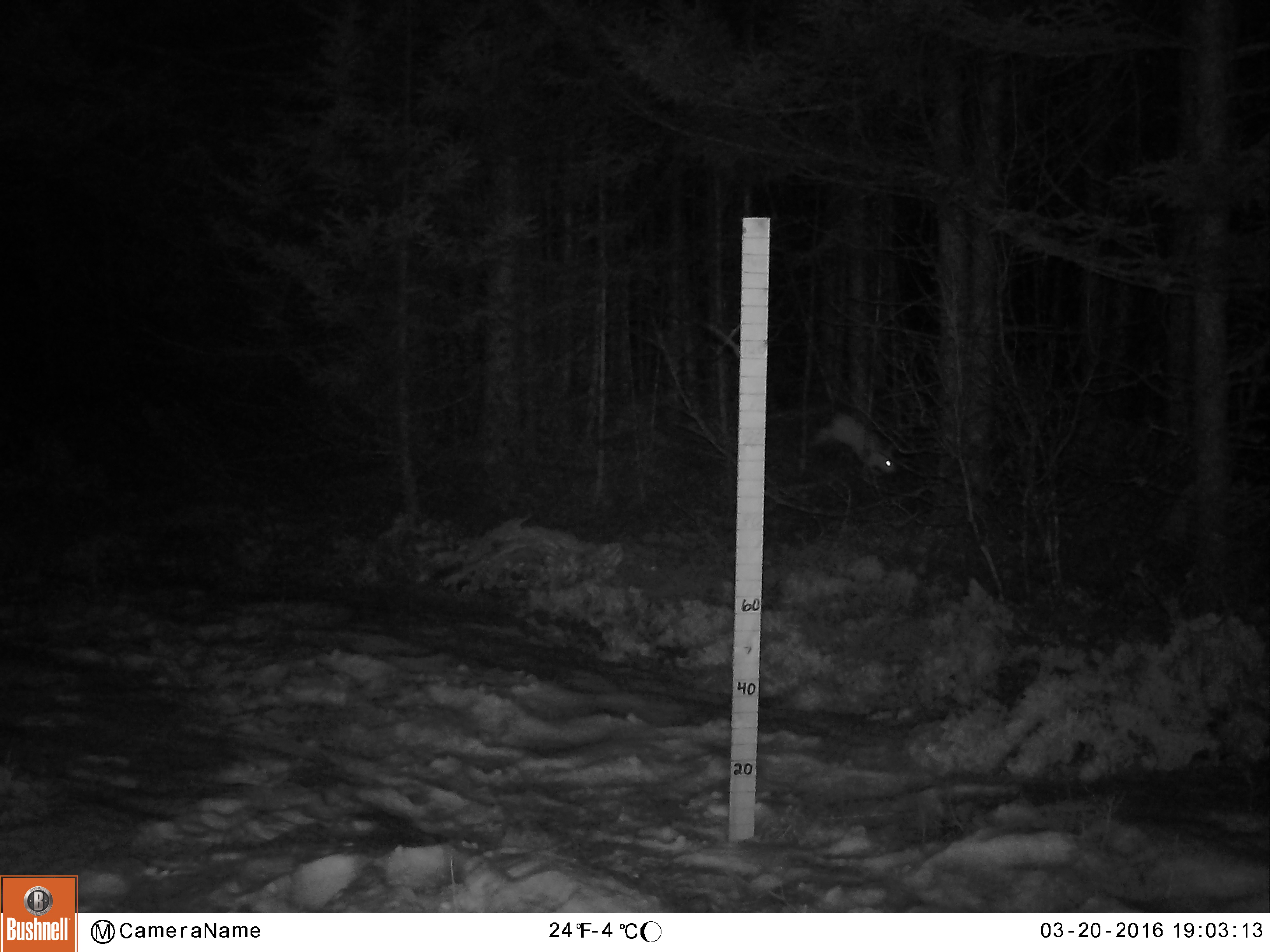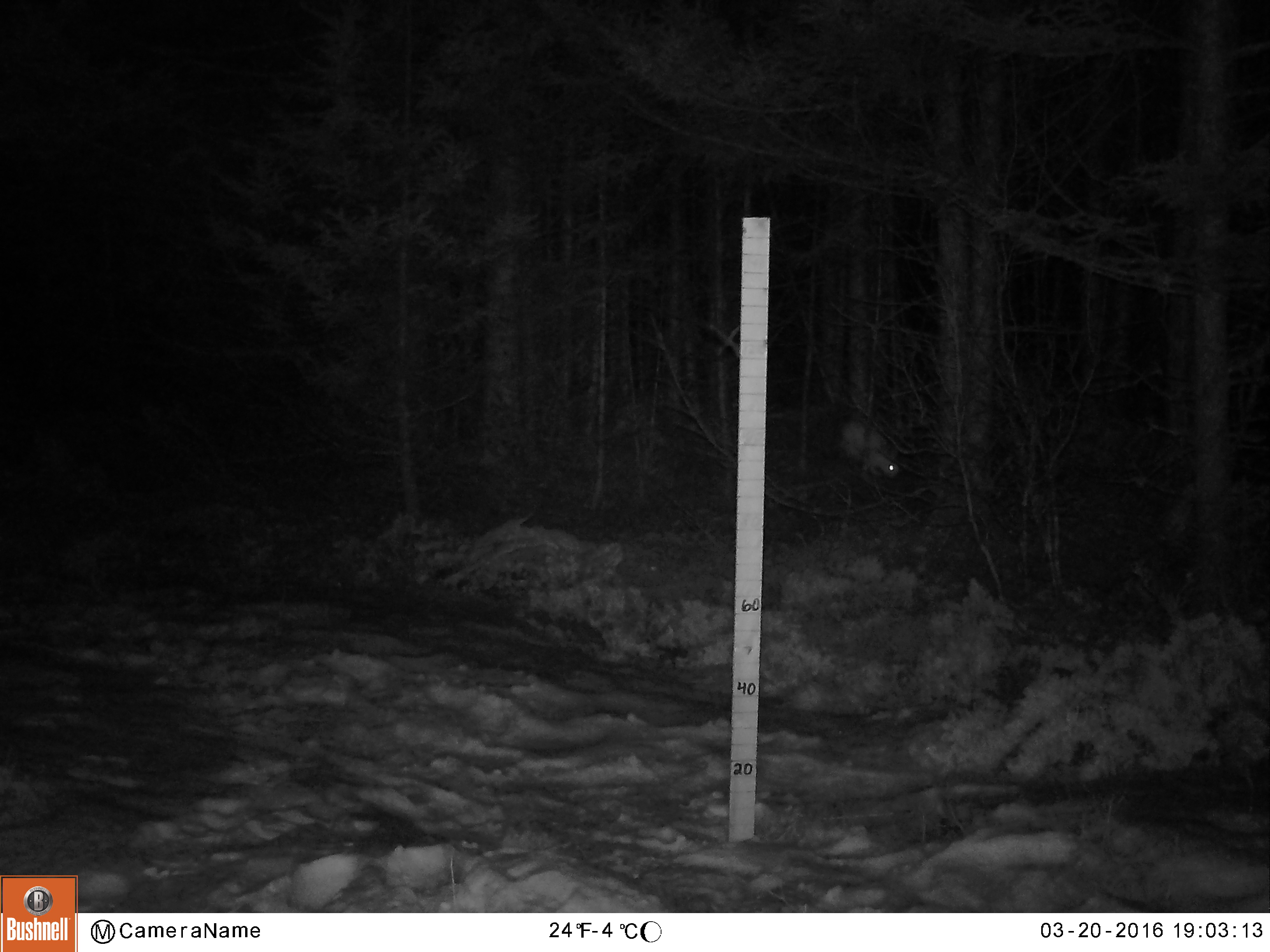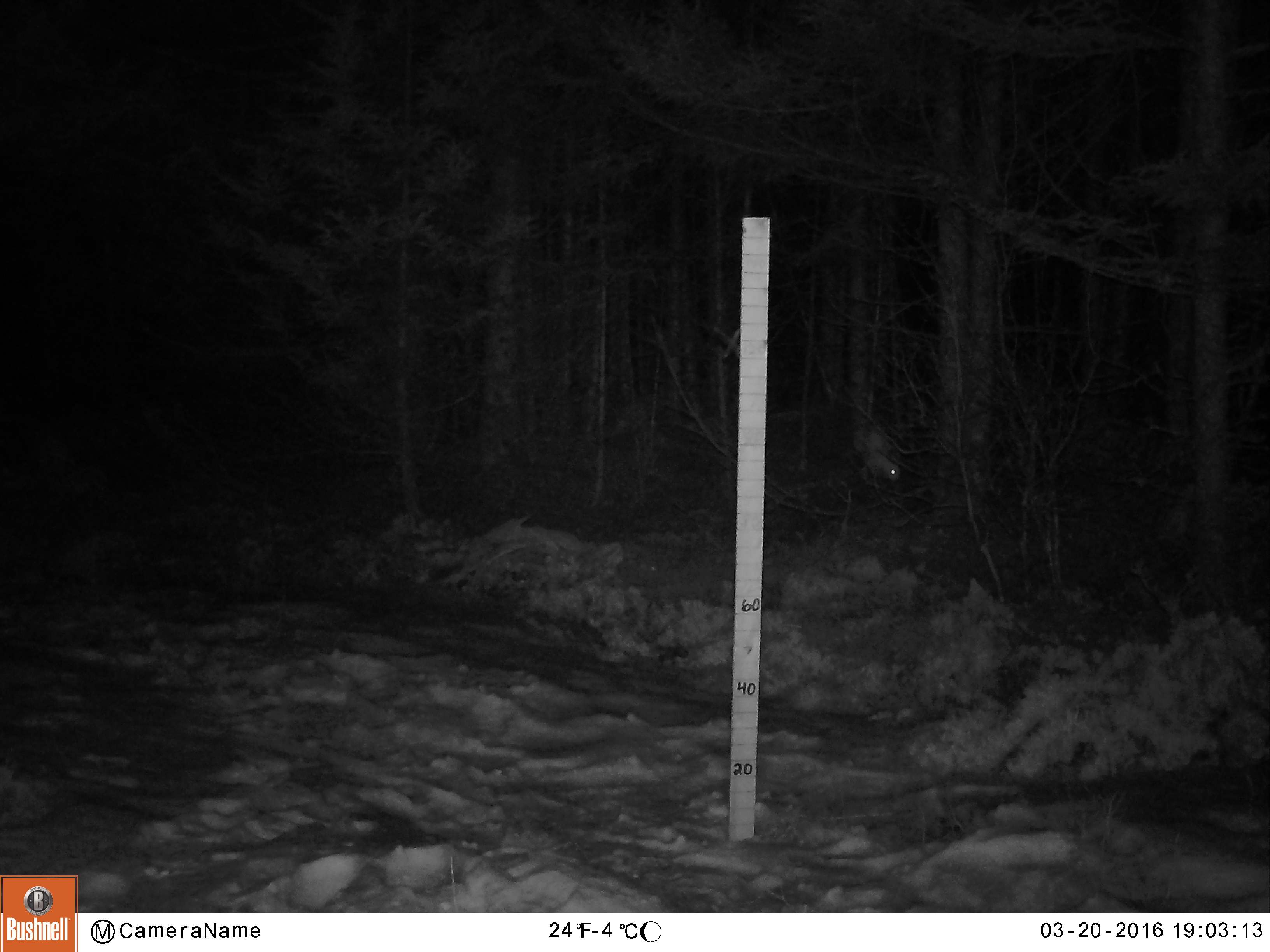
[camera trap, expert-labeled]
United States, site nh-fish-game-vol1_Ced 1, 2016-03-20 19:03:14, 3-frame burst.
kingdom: Animalia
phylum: Chordata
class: Mammalia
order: Lagomorpha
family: Leporidae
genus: Lepus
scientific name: Lepus americanus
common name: snowshoe hare